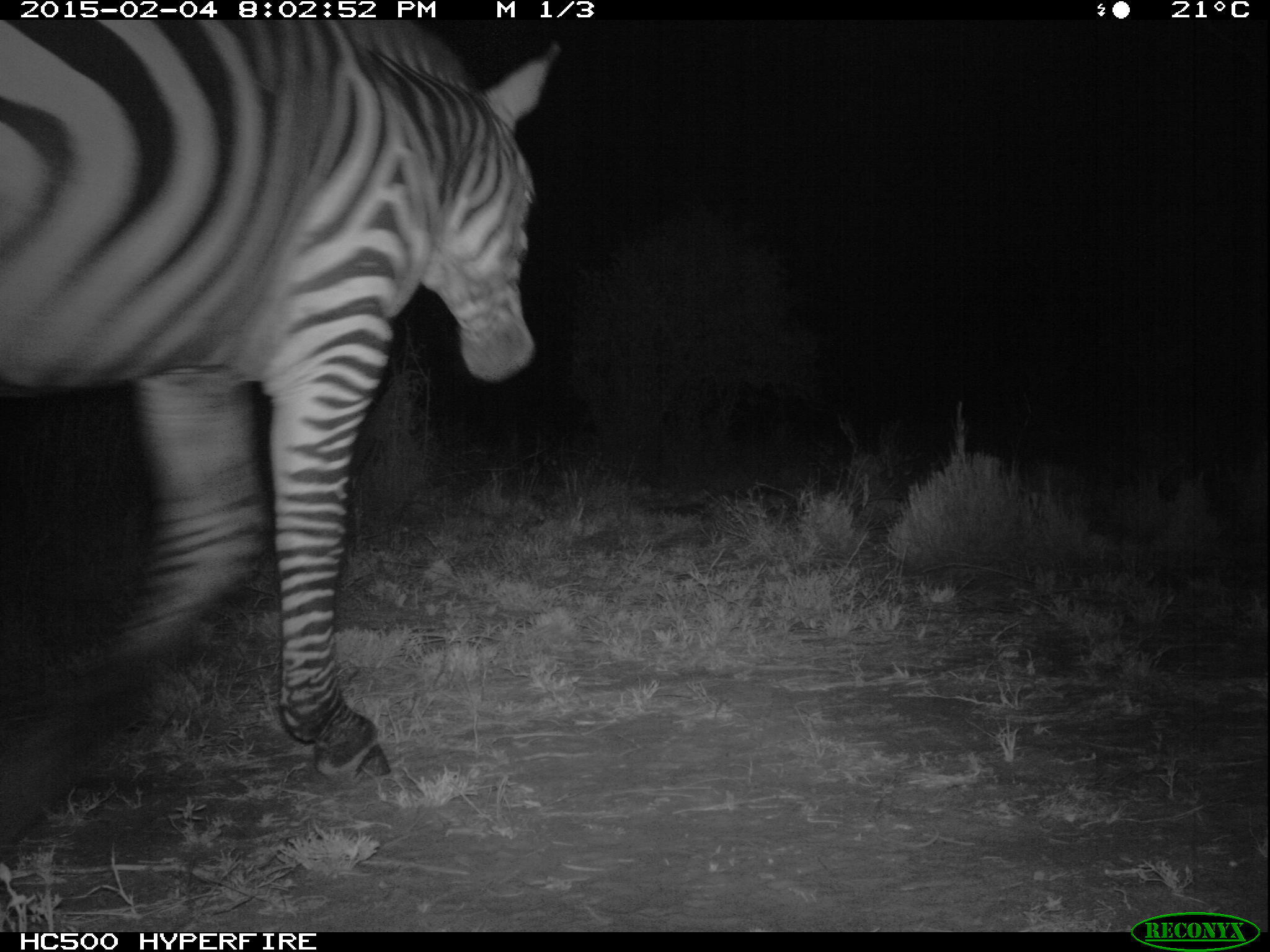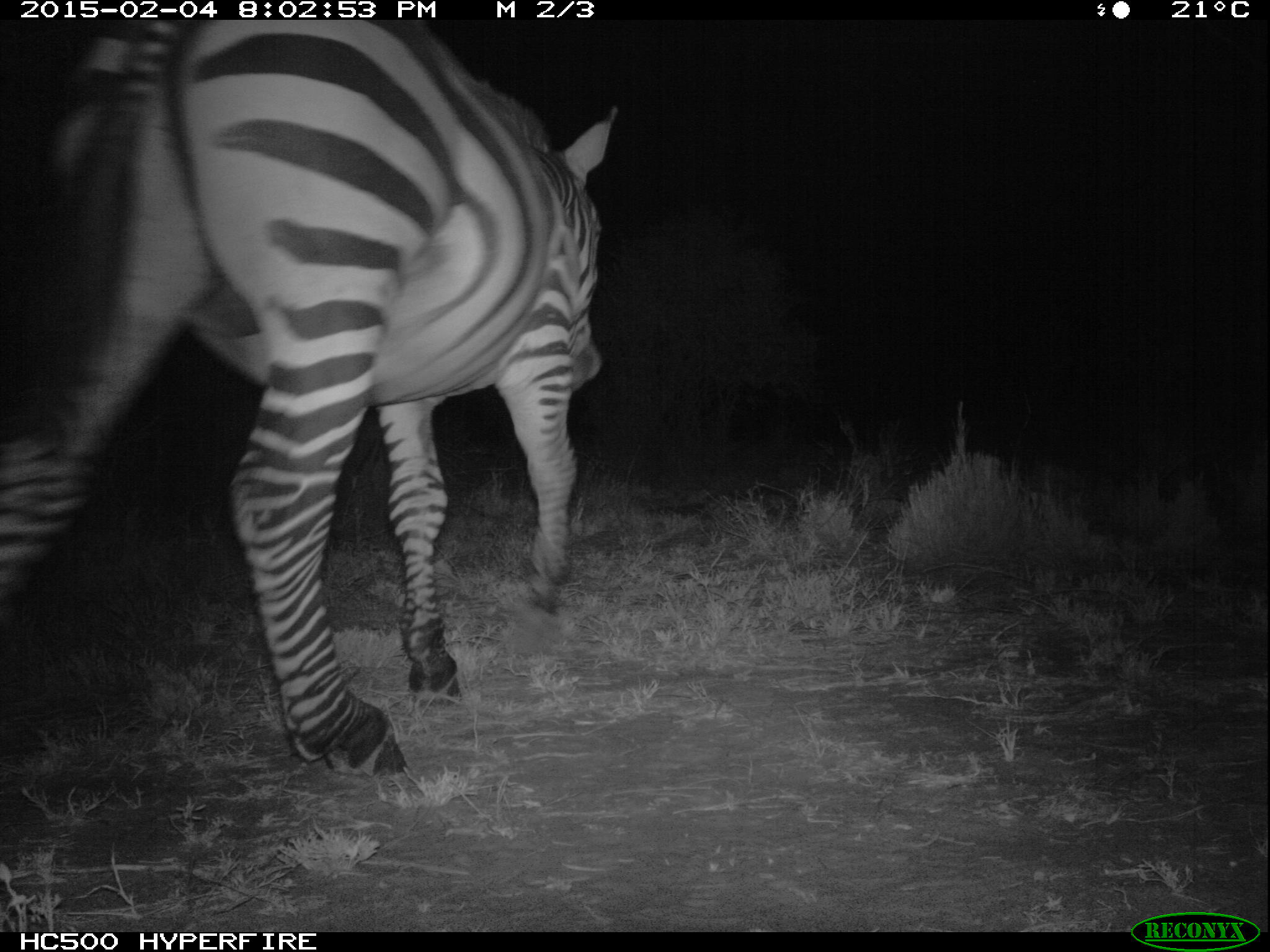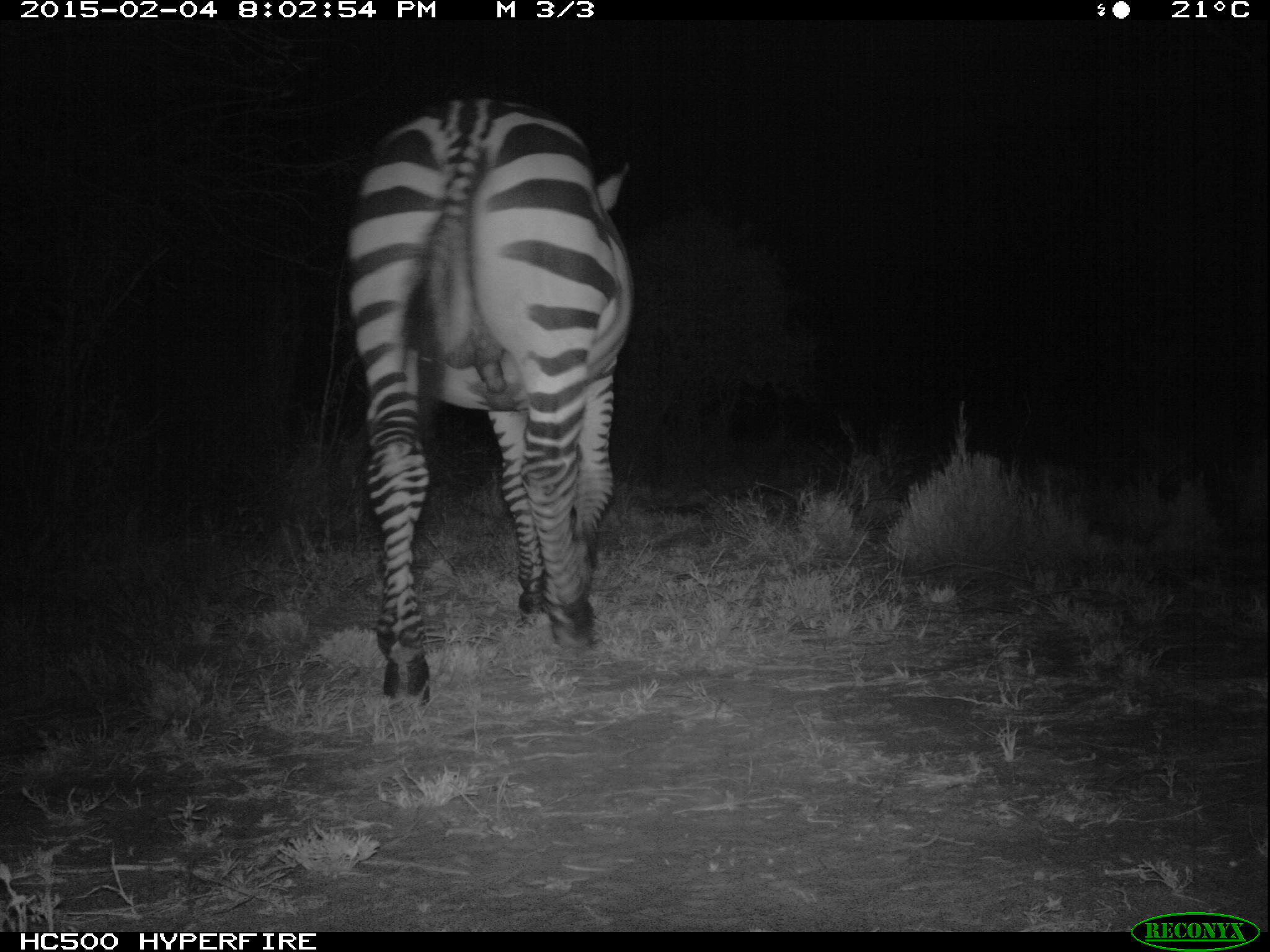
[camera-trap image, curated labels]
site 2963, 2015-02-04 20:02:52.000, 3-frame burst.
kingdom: Animalia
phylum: Chordata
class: Mammalia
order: Perissodactyla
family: Equidae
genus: Equus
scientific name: Equus quagga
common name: plains zebra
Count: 1.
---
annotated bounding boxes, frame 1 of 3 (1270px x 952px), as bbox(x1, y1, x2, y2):
equus quagga: bbox(1, 25, 556, 844)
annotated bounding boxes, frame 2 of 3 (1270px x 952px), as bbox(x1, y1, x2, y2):
equus quagga: bbox(3, 30, 623, 777)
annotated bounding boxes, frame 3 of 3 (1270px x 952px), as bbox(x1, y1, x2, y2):
equus quagga: bbox(344, 97, 631, 700)